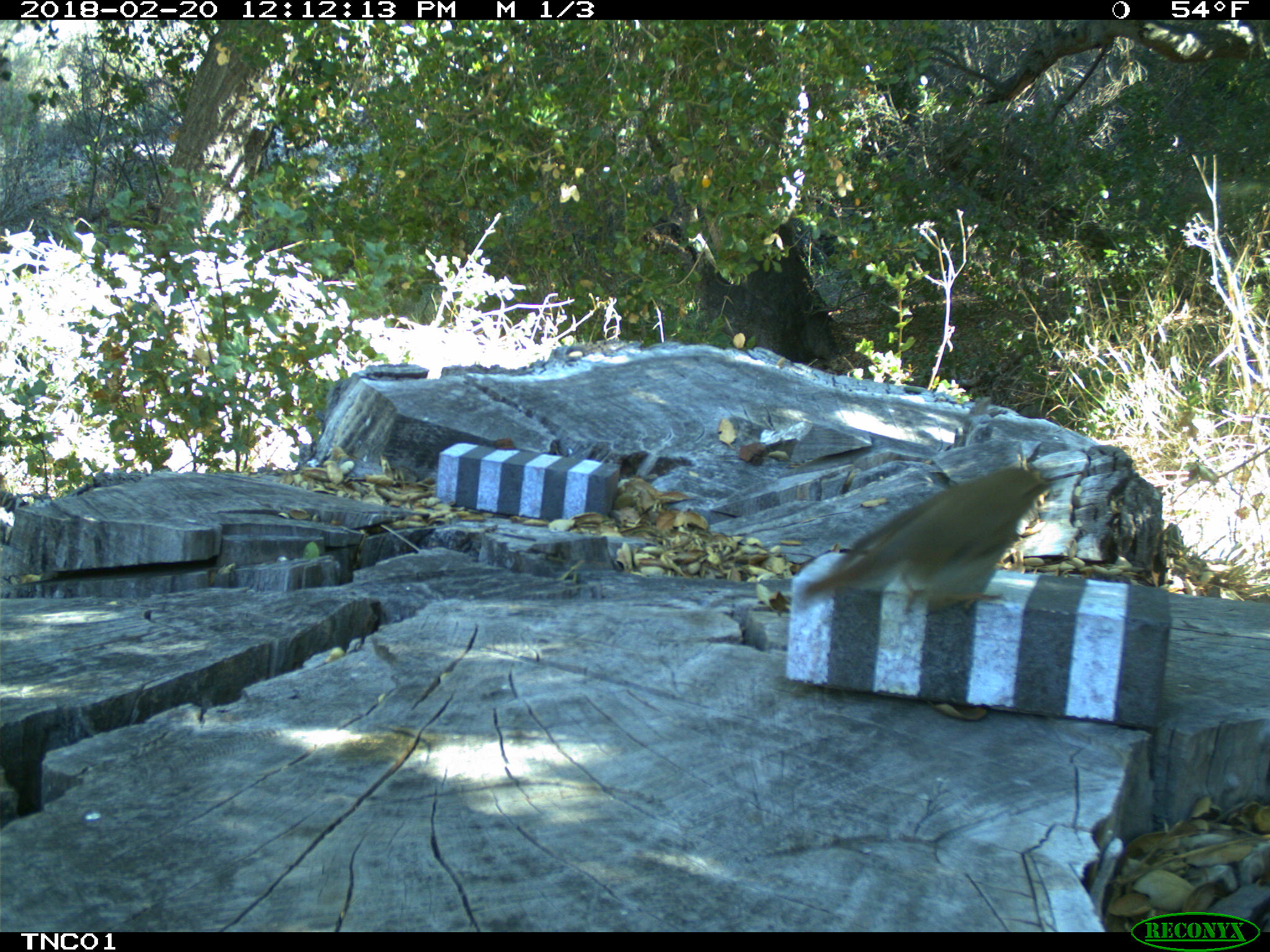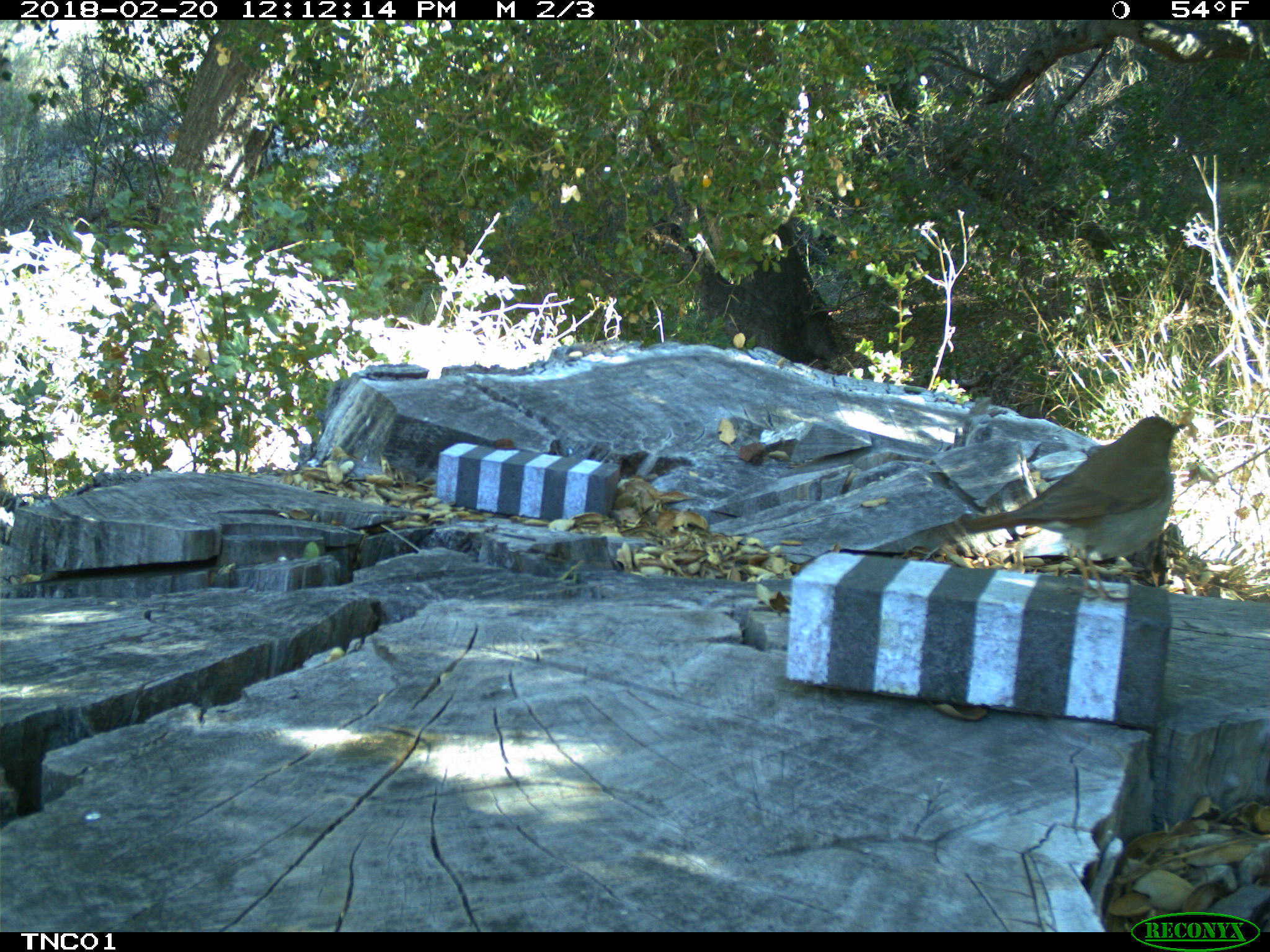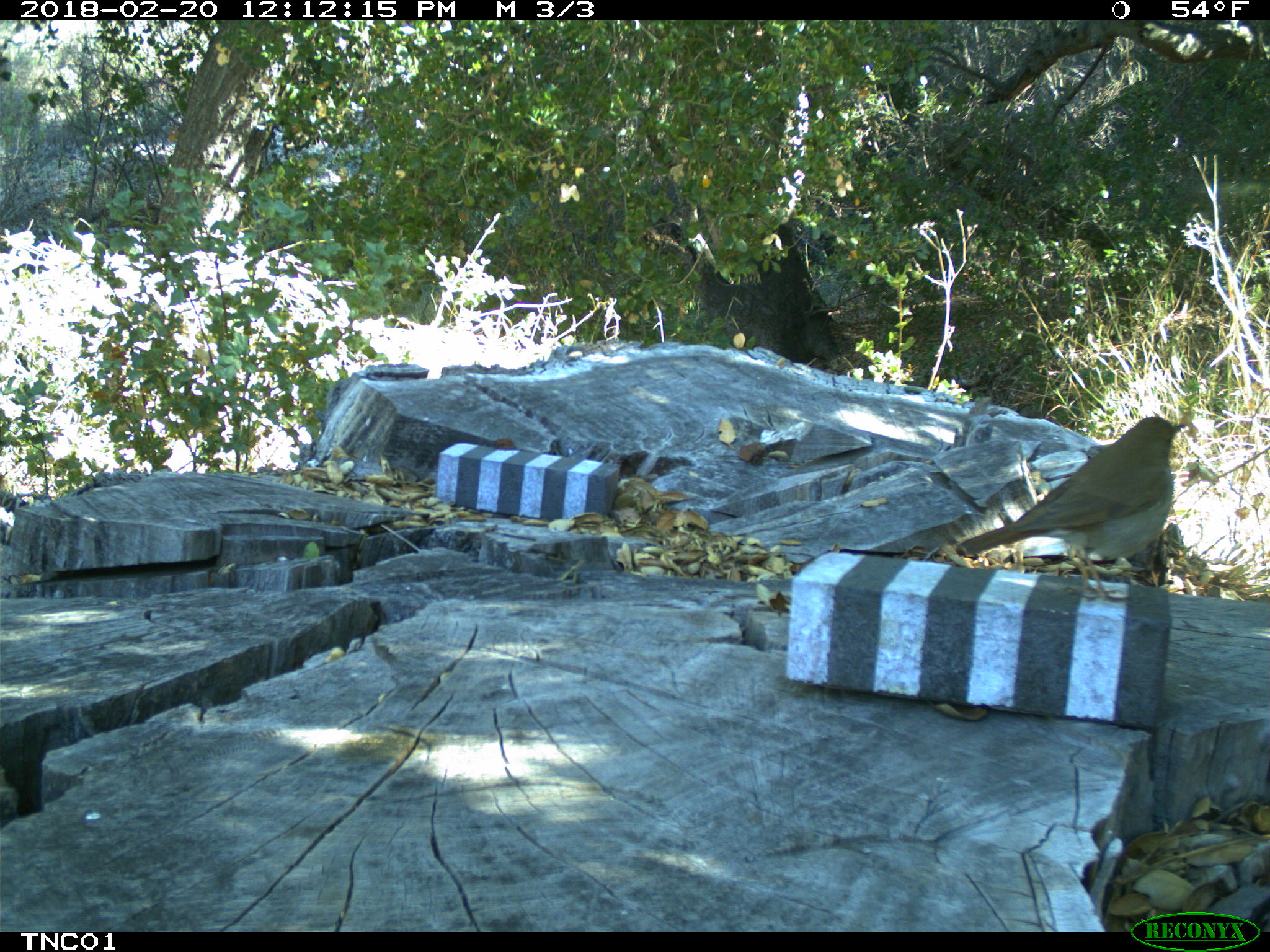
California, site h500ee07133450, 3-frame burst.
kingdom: Animalia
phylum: Chordata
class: Aves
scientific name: Aves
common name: bird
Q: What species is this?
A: Bird (Aves).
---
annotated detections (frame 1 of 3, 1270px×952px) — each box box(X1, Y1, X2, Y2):
bird: box(795, 467, 1059, 616)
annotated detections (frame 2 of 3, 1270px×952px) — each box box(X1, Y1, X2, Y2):
bird: box(961, 416, 1187, 602)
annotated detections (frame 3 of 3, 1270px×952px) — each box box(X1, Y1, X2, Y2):
bird: box(957, 416, 1189, 602)